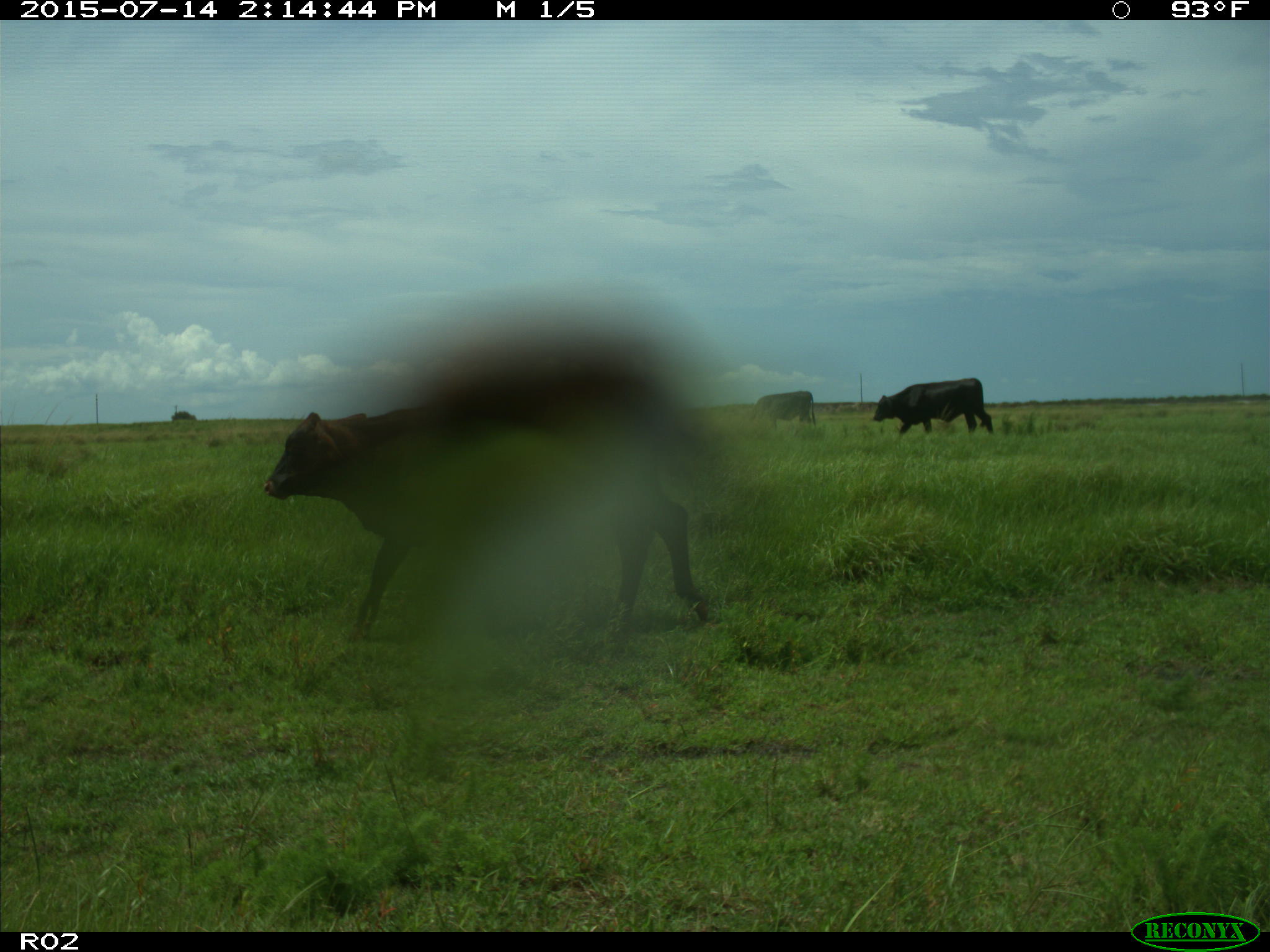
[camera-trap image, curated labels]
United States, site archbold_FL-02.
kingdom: Animalia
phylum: Chordata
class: Mammalia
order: Artiodactyla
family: Bovidae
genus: Bos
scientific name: Bos taurus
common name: domestic cow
Bos taurus (domestic cow).